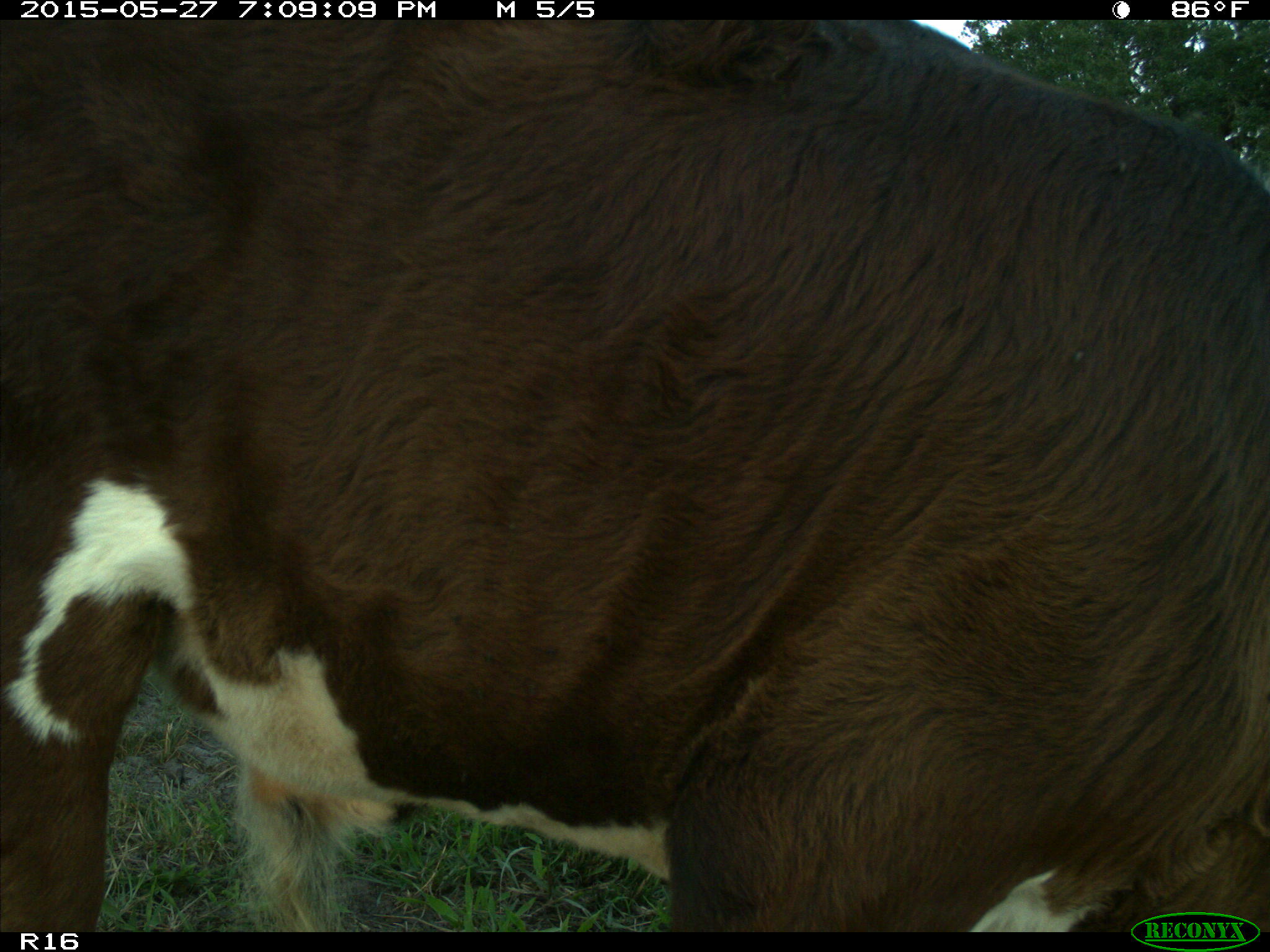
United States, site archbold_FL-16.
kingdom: Animalia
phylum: Chordata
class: Mammalia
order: Artiodactyla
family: Bovidae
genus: Bos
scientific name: Bos taurus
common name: domestic cow